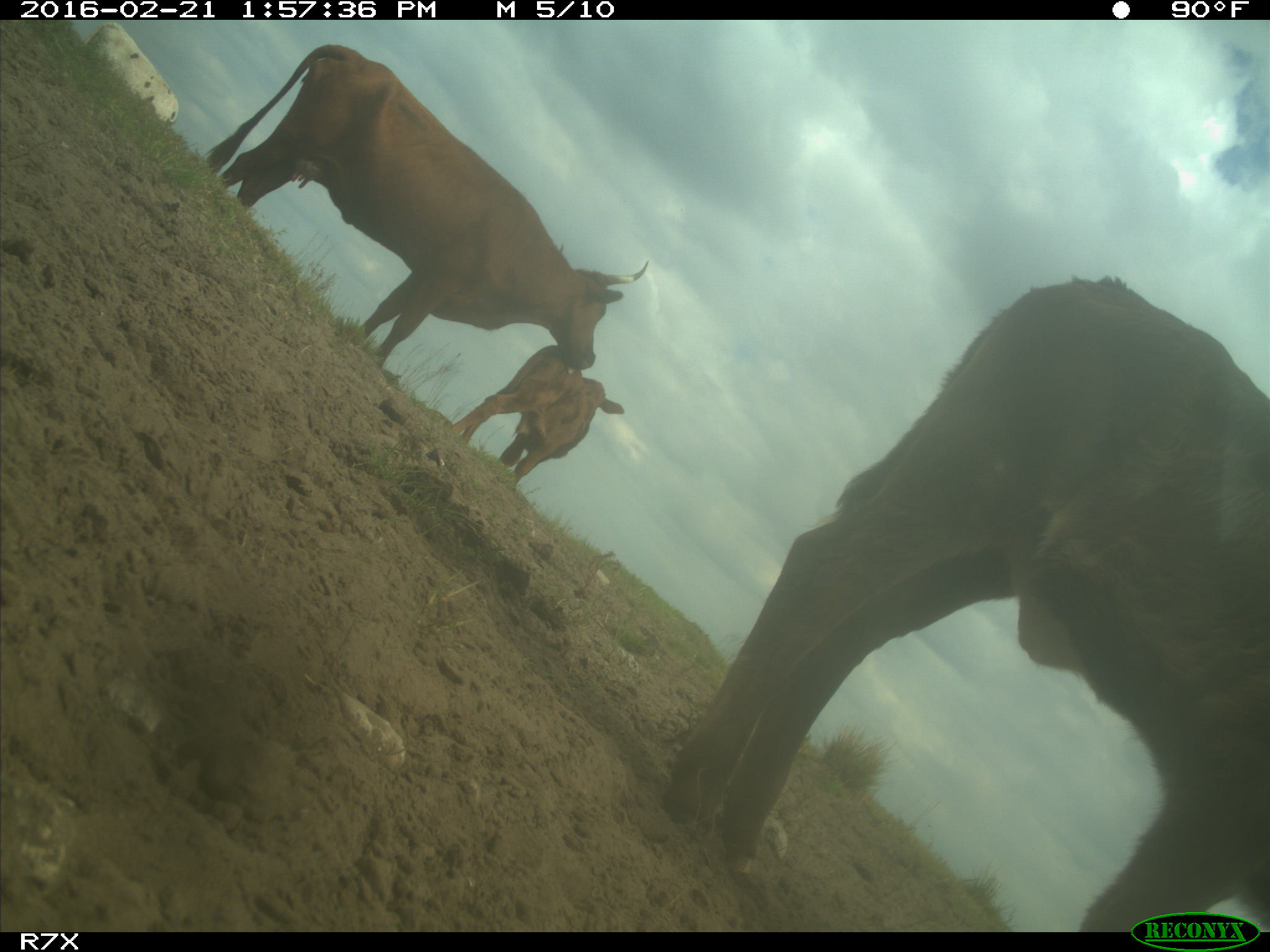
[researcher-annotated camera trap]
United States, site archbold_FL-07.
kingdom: Animalia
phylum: Chordata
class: Mammalia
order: Artiodactyla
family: Bovidae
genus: Bos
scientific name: Bos taurus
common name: domestic cow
Bos taurus (domestic cow).